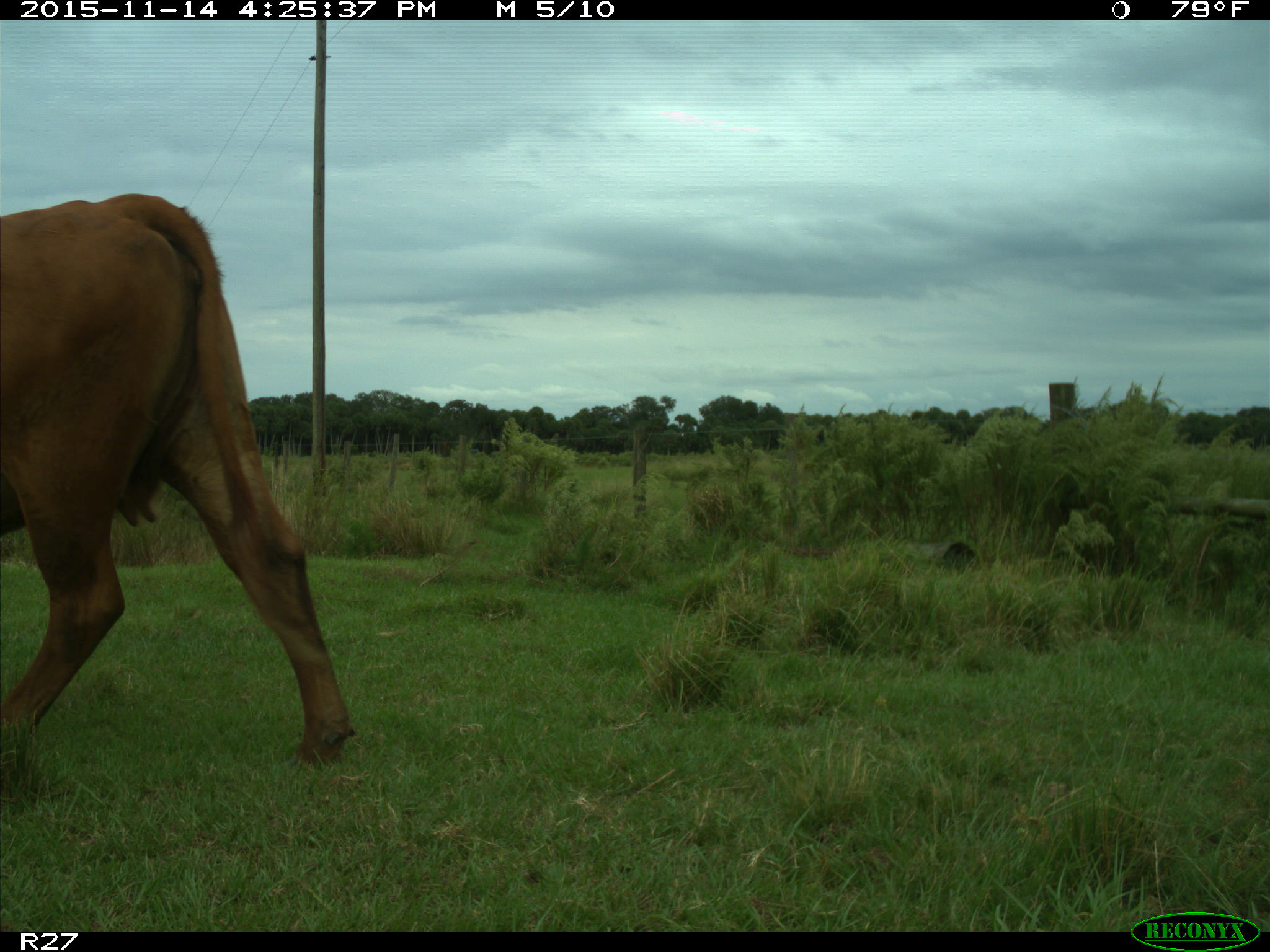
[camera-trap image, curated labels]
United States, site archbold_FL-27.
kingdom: Animalia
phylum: Chordata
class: Mammalia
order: Artiodactyla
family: Bovidae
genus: Bos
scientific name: Bos taurus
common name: domestic cow